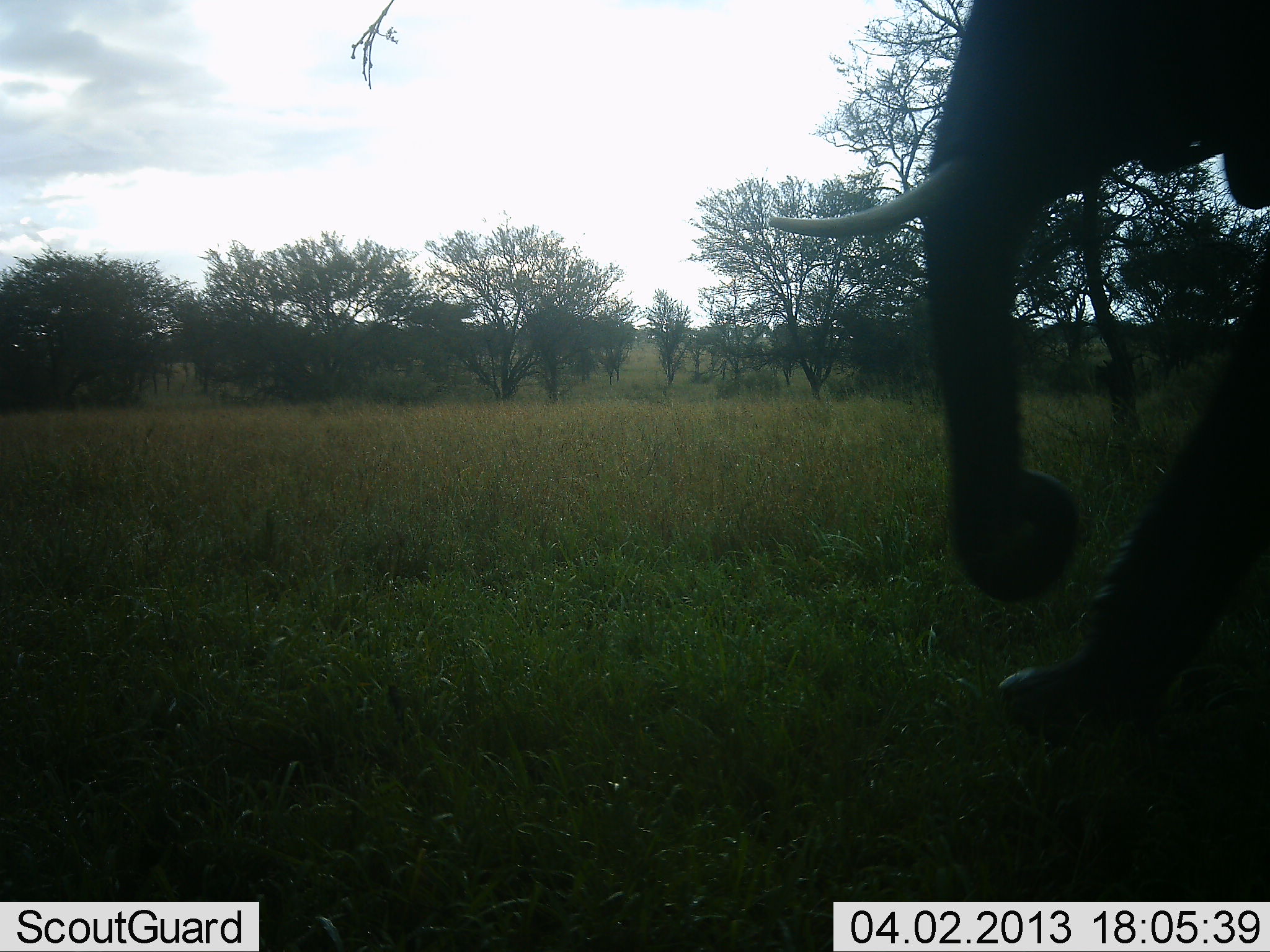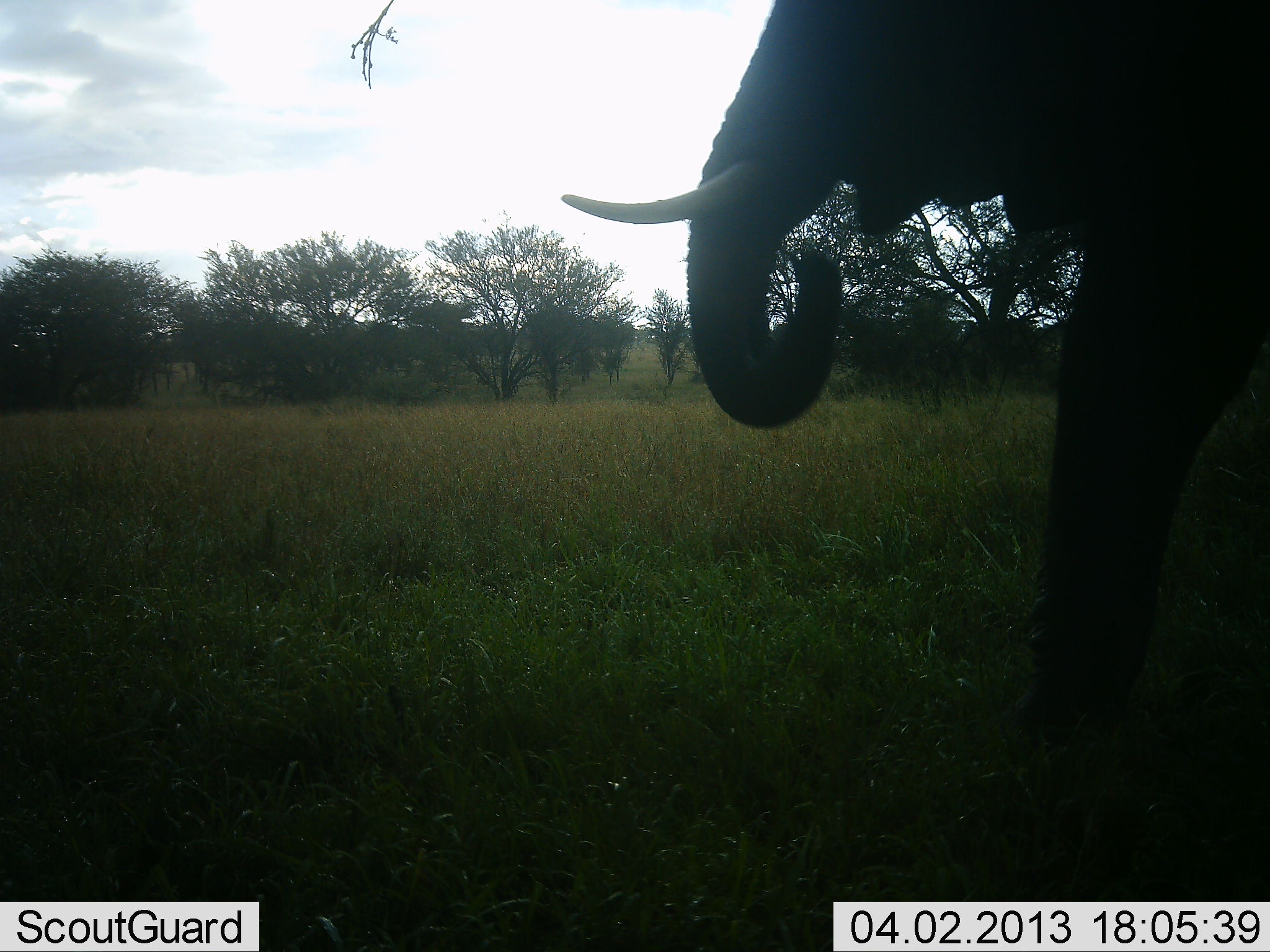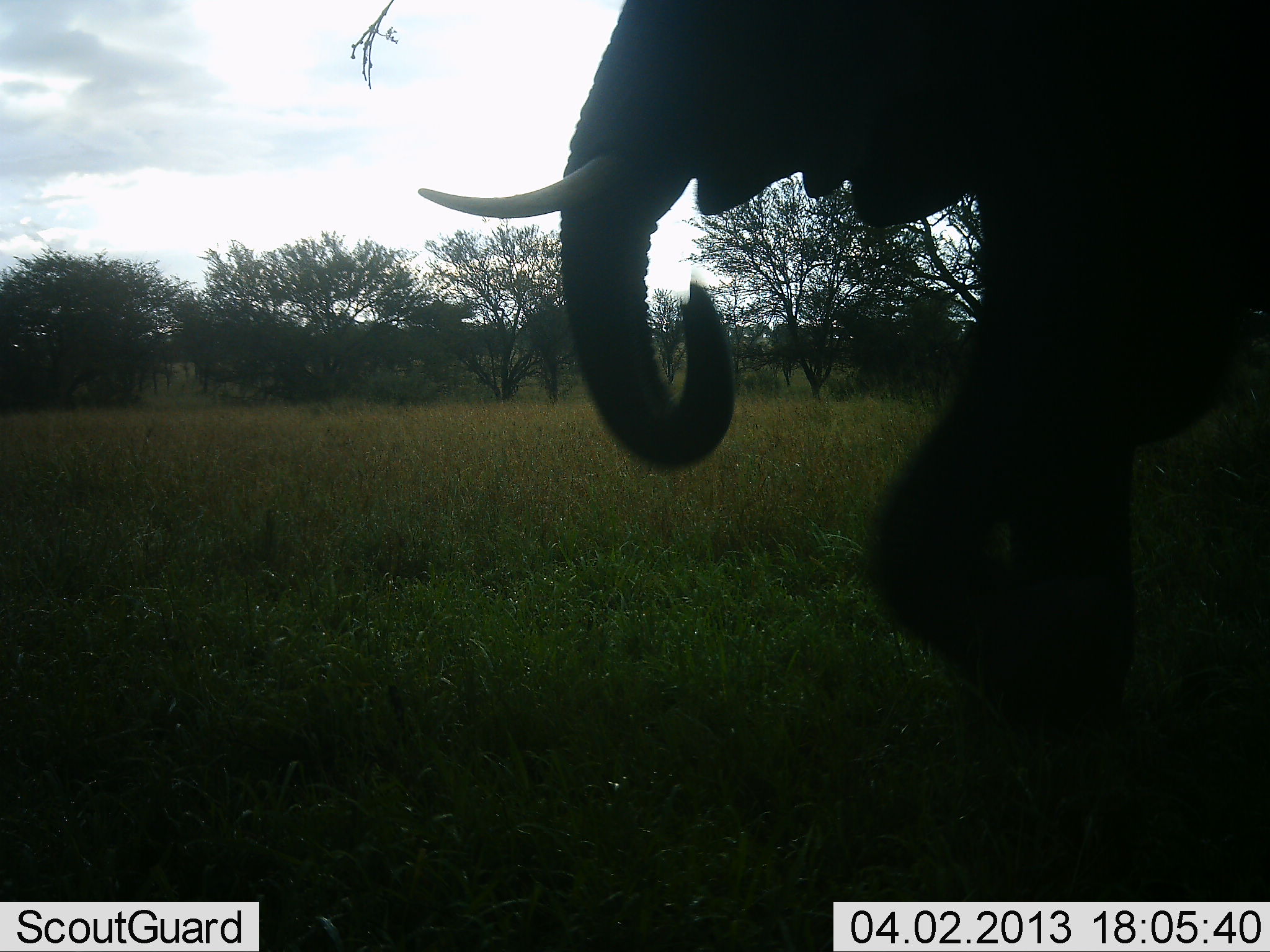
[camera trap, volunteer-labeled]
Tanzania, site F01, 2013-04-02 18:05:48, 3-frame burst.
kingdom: Animalia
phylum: Chordata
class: Mammalia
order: Proboscidea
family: Elephantidae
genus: Loxodonta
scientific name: Loxodonta africana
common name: african bush elephant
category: elephant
Elephant (african bush elephant) (Loxodonta africana), count 1. Behavior (volunteer vote fractions): standing 12%, resting 0%, moving 88%, interacting 0%. Young present (vote fraction): 0%. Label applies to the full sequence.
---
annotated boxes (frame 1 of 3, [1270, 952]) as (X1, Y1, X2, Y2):
animal: (766, 0, 1270, 773)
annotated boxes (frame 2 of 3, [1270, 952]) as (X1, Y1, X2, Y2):
animal: (558, 0, 1269, 759)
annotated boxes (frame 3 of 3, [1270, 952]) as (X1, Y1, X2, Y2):
animal: (416, 0, 1270, 734)